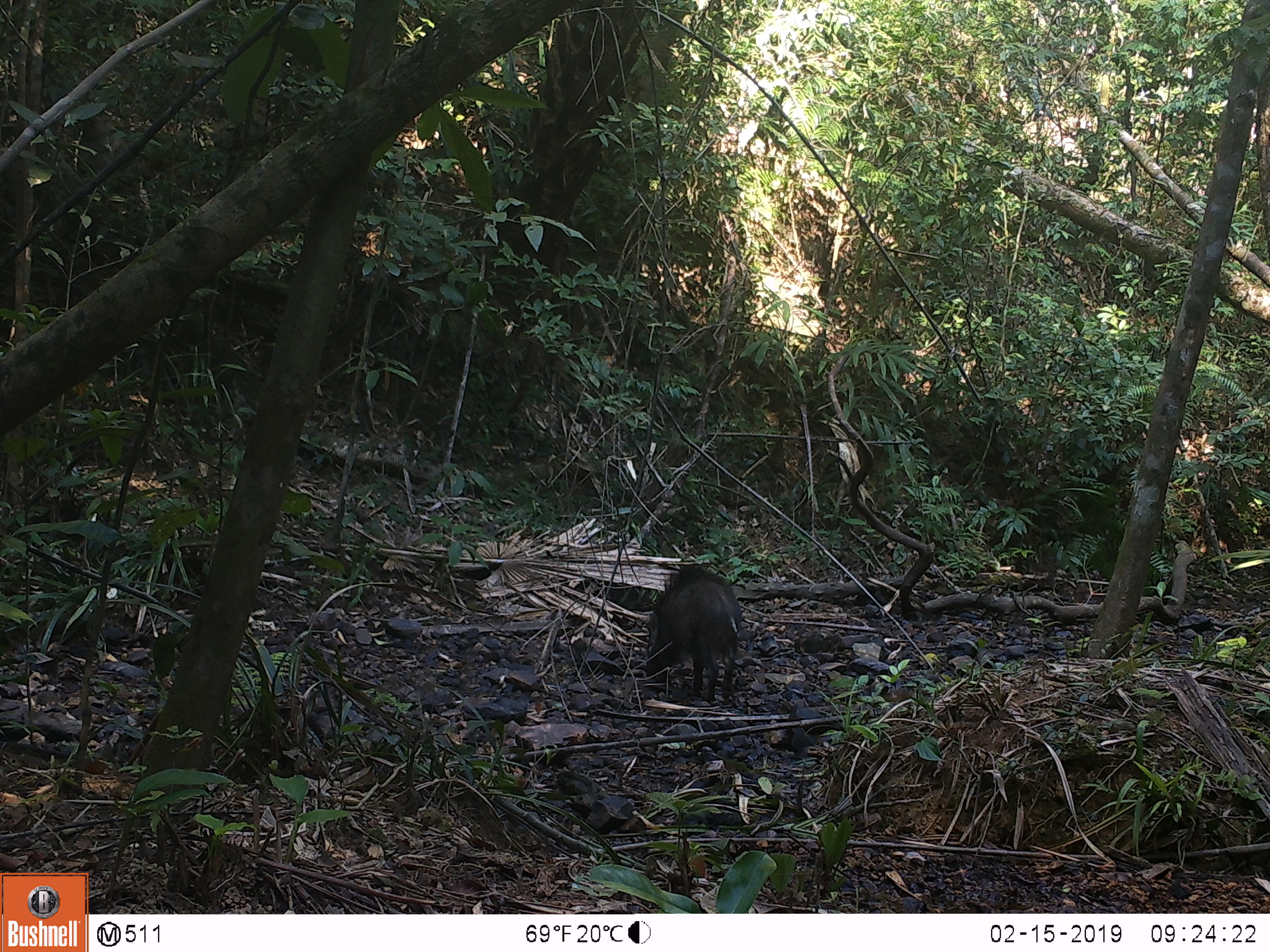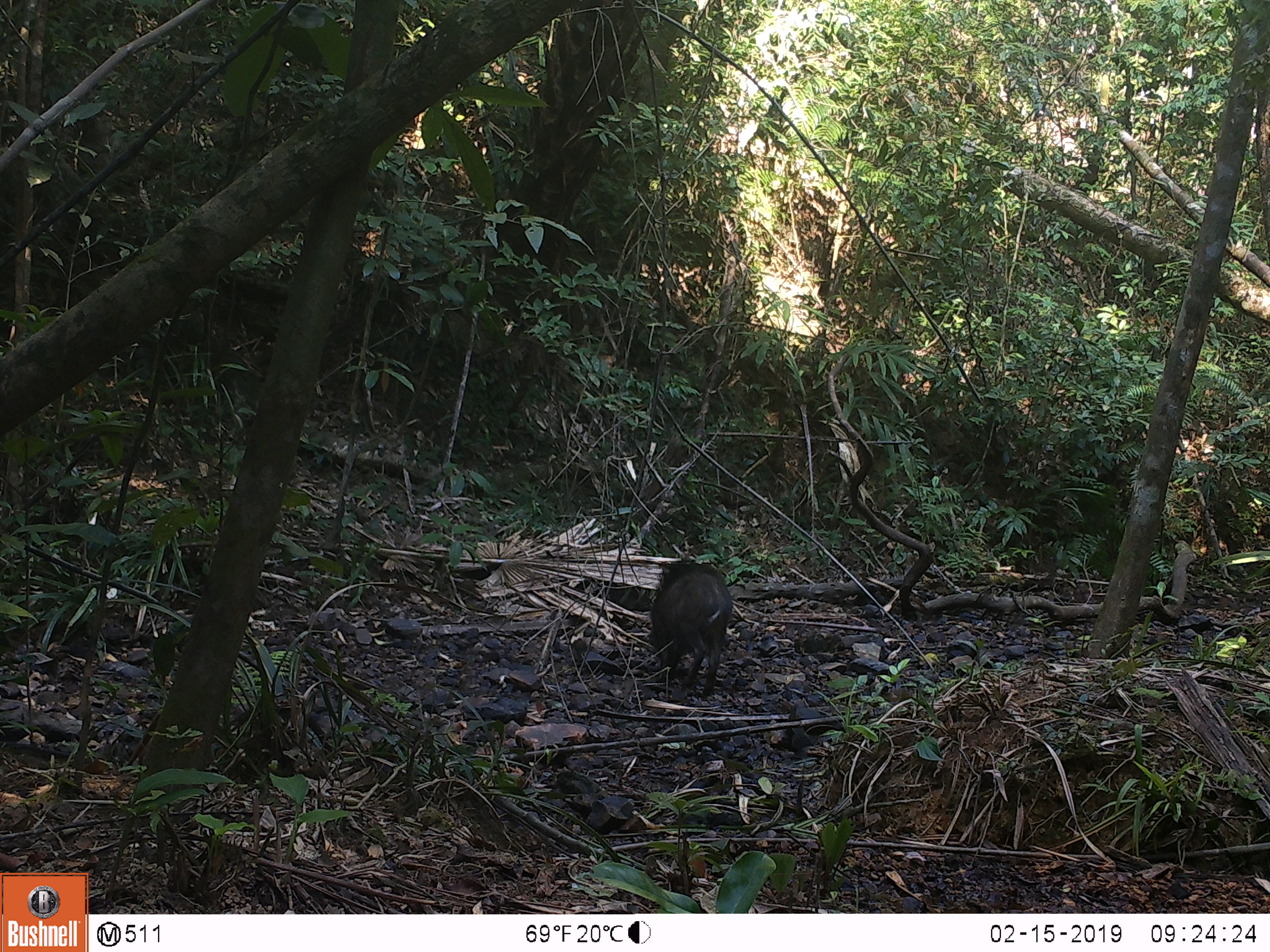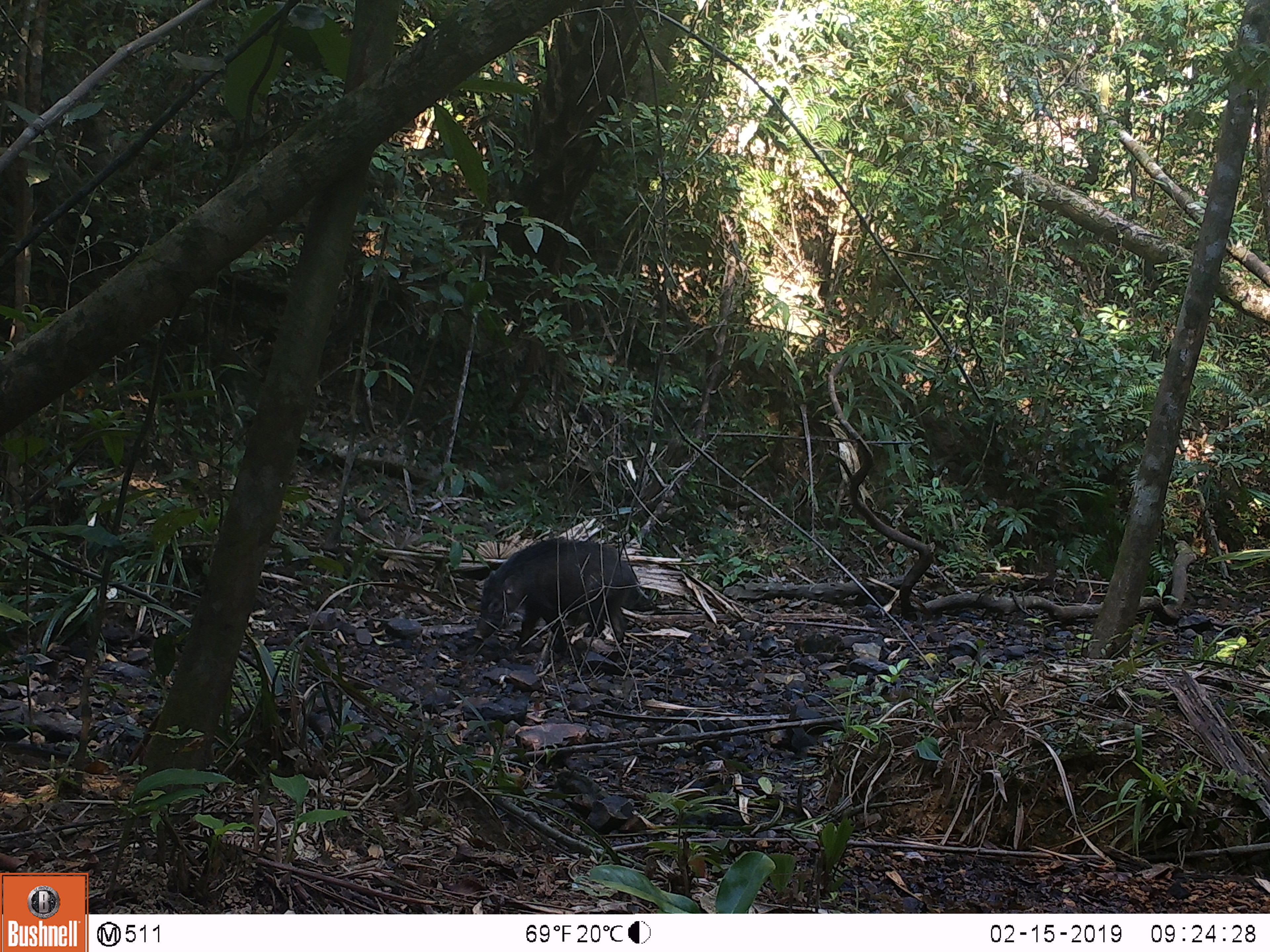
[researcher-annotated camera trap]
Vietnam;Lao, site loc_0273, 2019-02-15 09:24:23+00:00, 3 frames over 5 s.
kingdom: Animalia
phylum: Chordata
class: Mammalia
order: Artiodactyla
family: Suidae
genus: Sus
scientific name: Sus scrofa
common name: eurasian wild pig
Eurasian wild pig (Sus scrofa). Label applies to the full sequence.